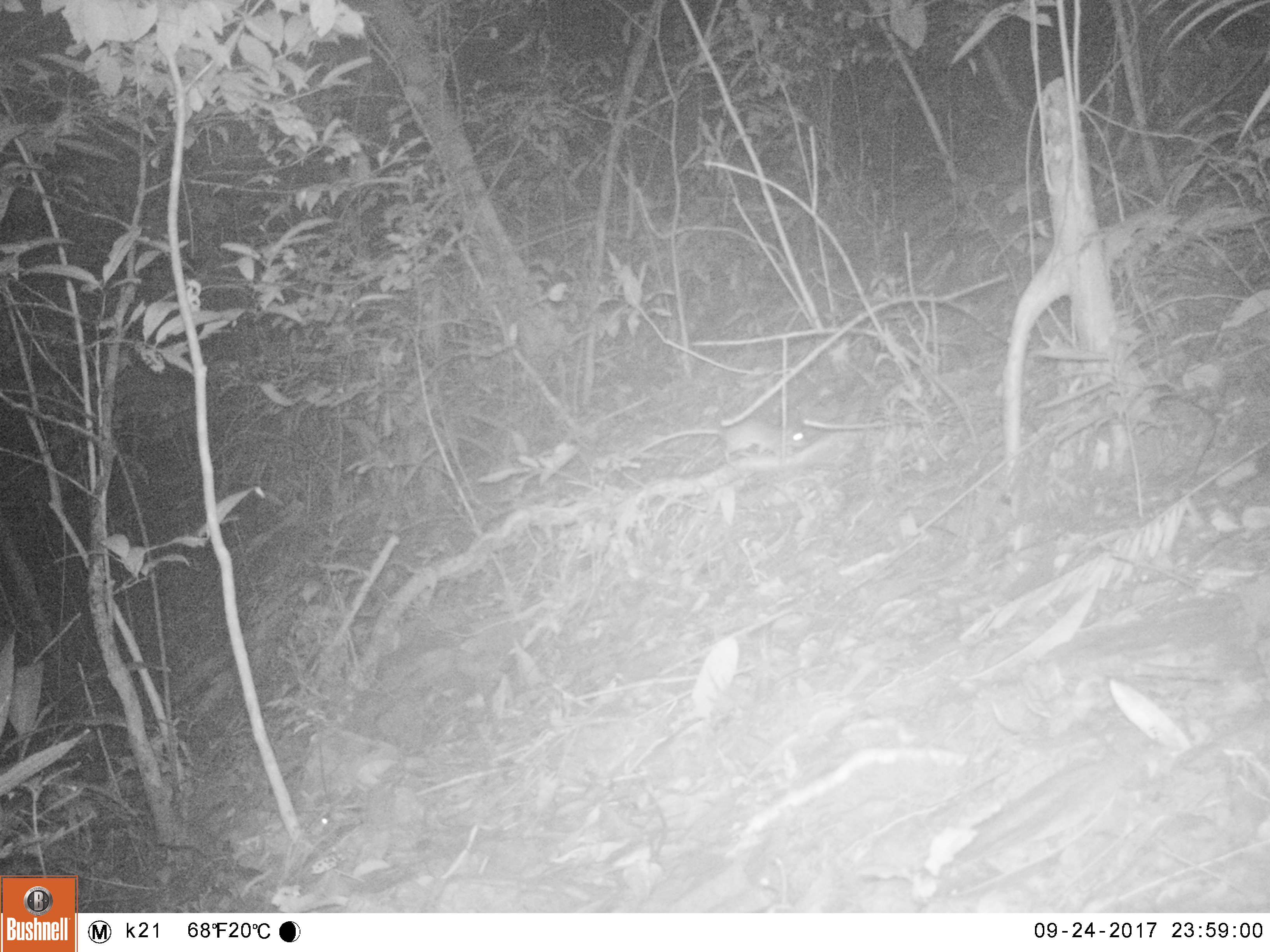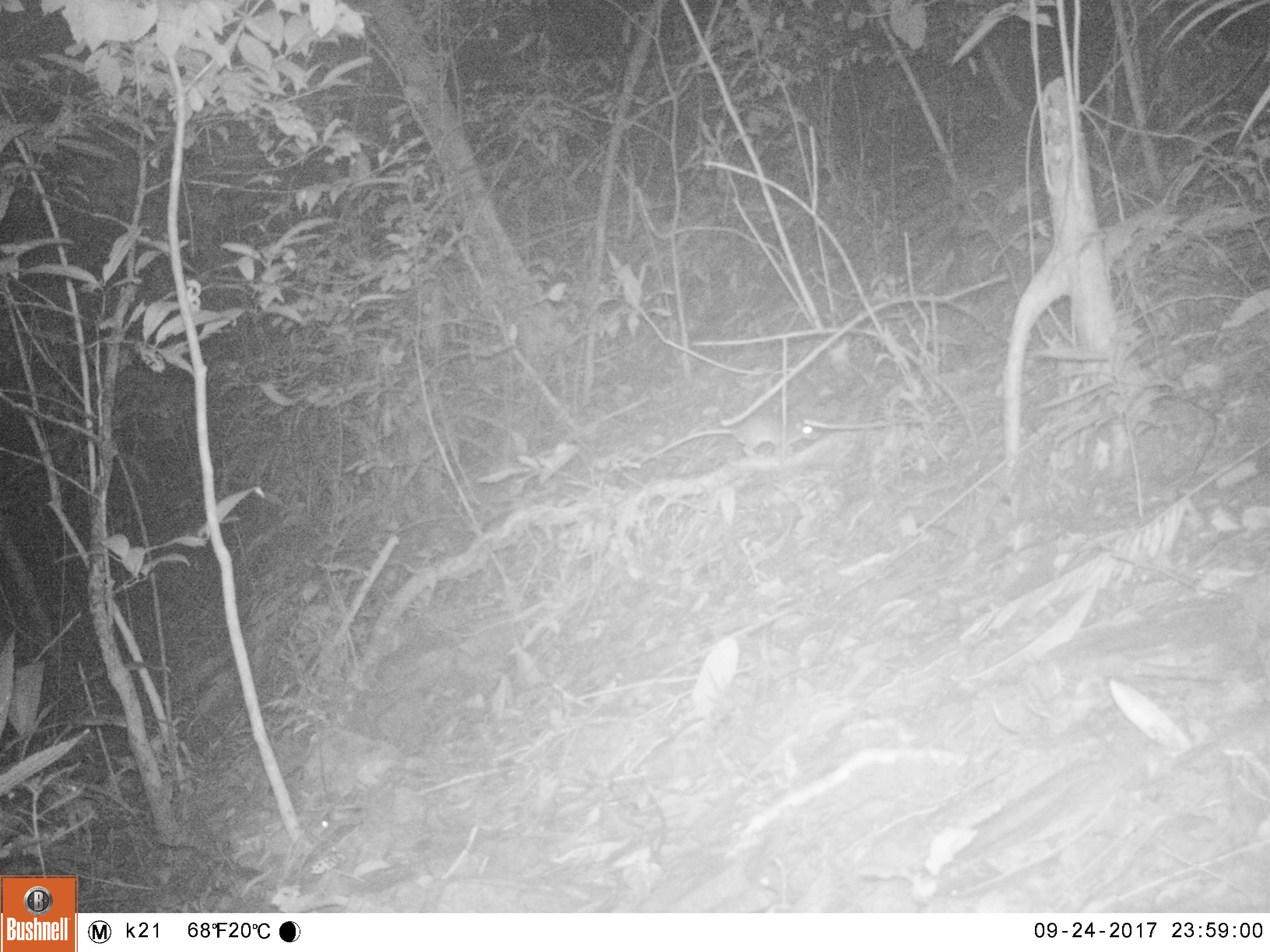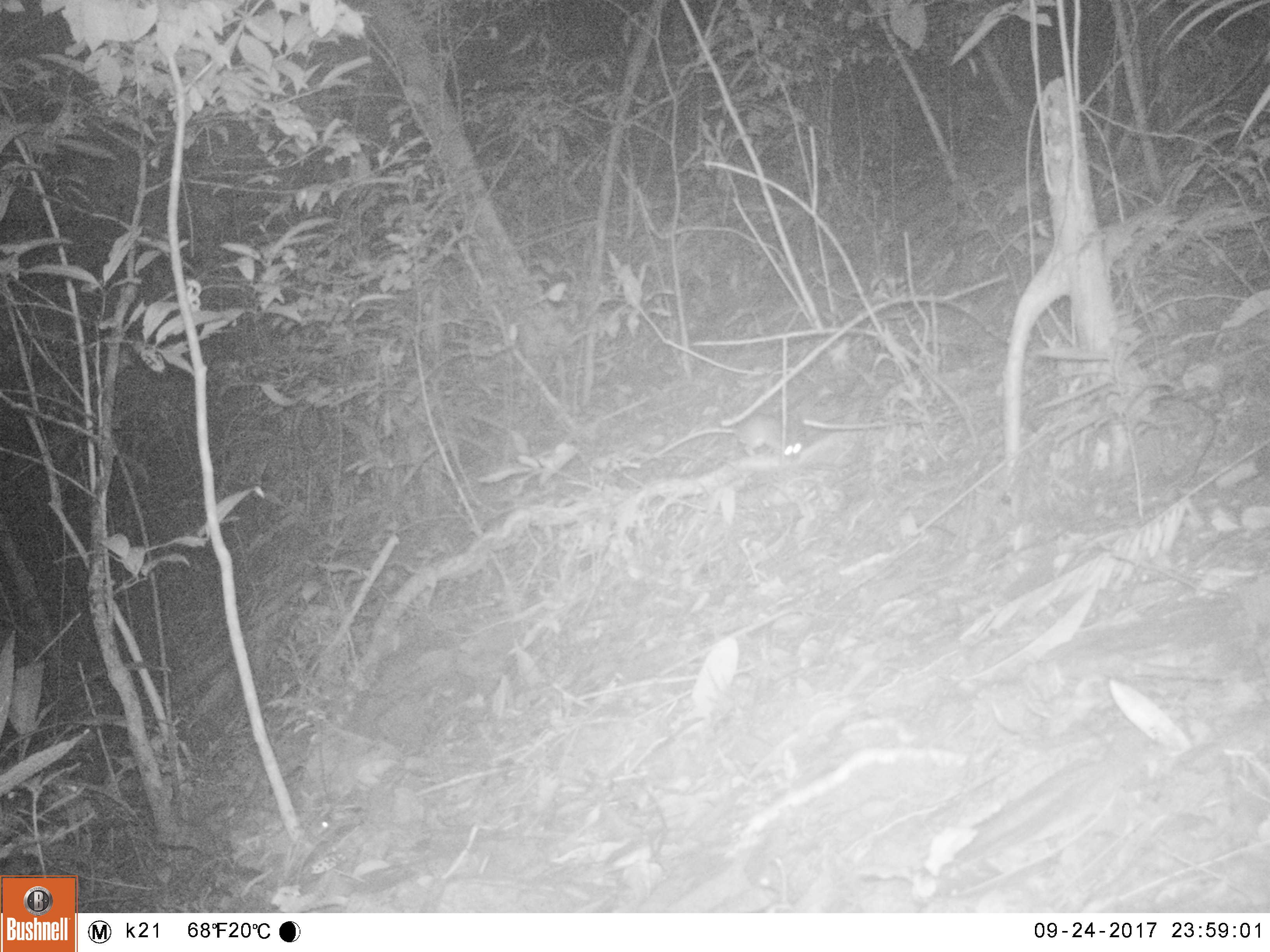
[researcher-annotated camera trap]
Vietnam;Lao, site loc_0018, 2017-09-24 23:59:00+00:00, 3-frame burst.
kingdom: Animalia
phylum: Chordata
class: Mammalia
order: Rodentia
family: Muridae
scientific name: Muridae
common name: old-world mice and rats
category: unidentified murid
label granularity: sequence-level